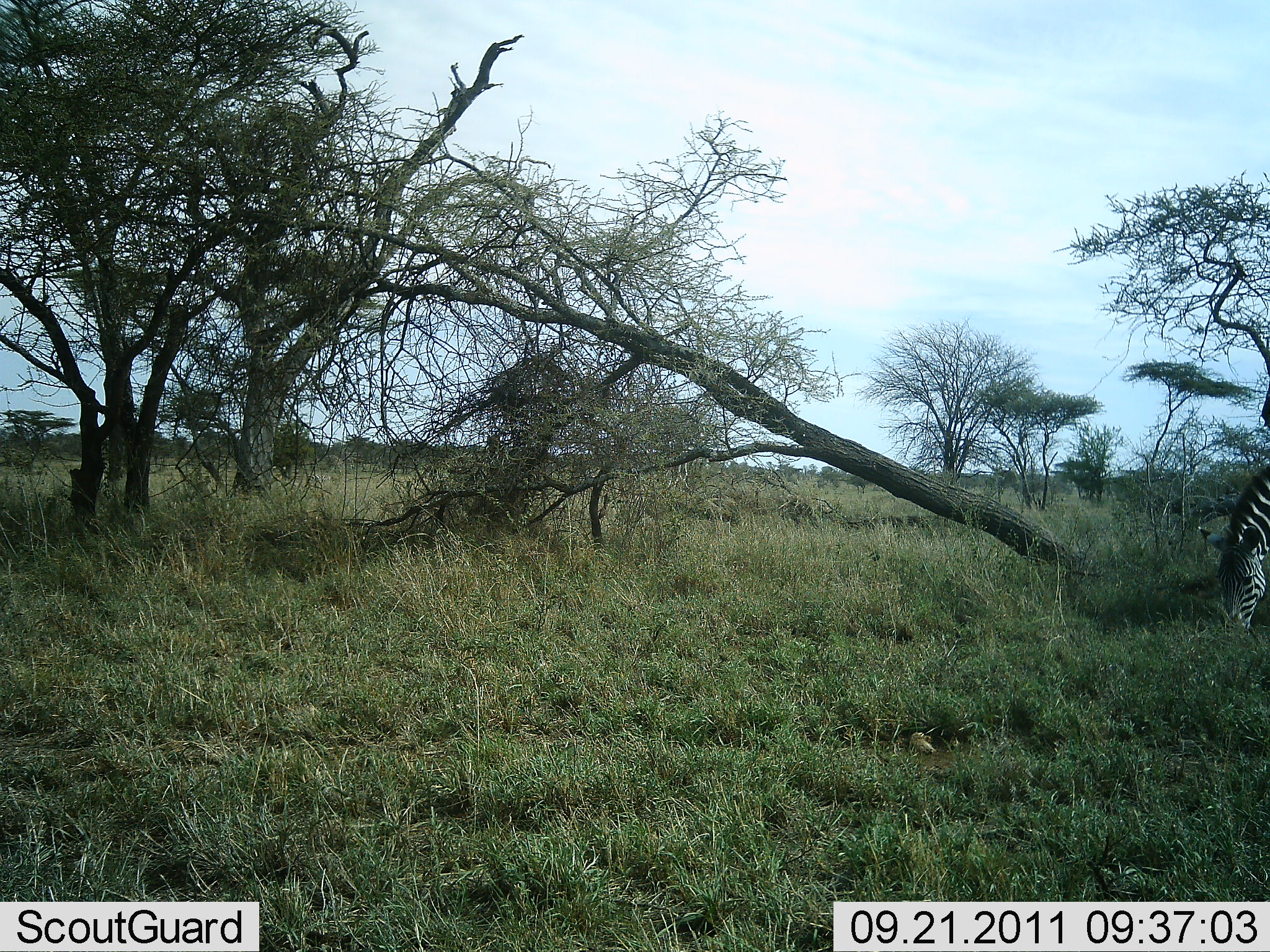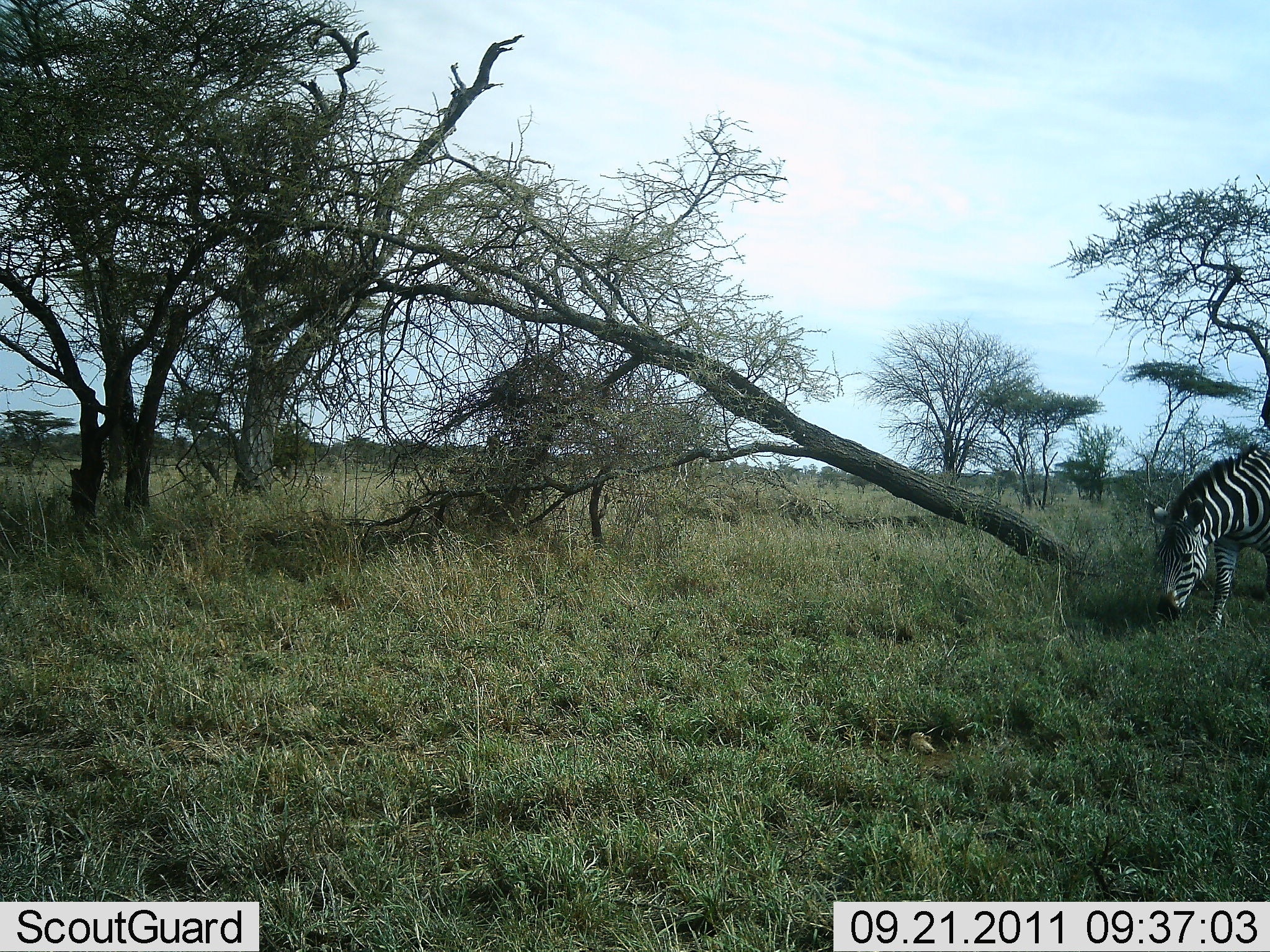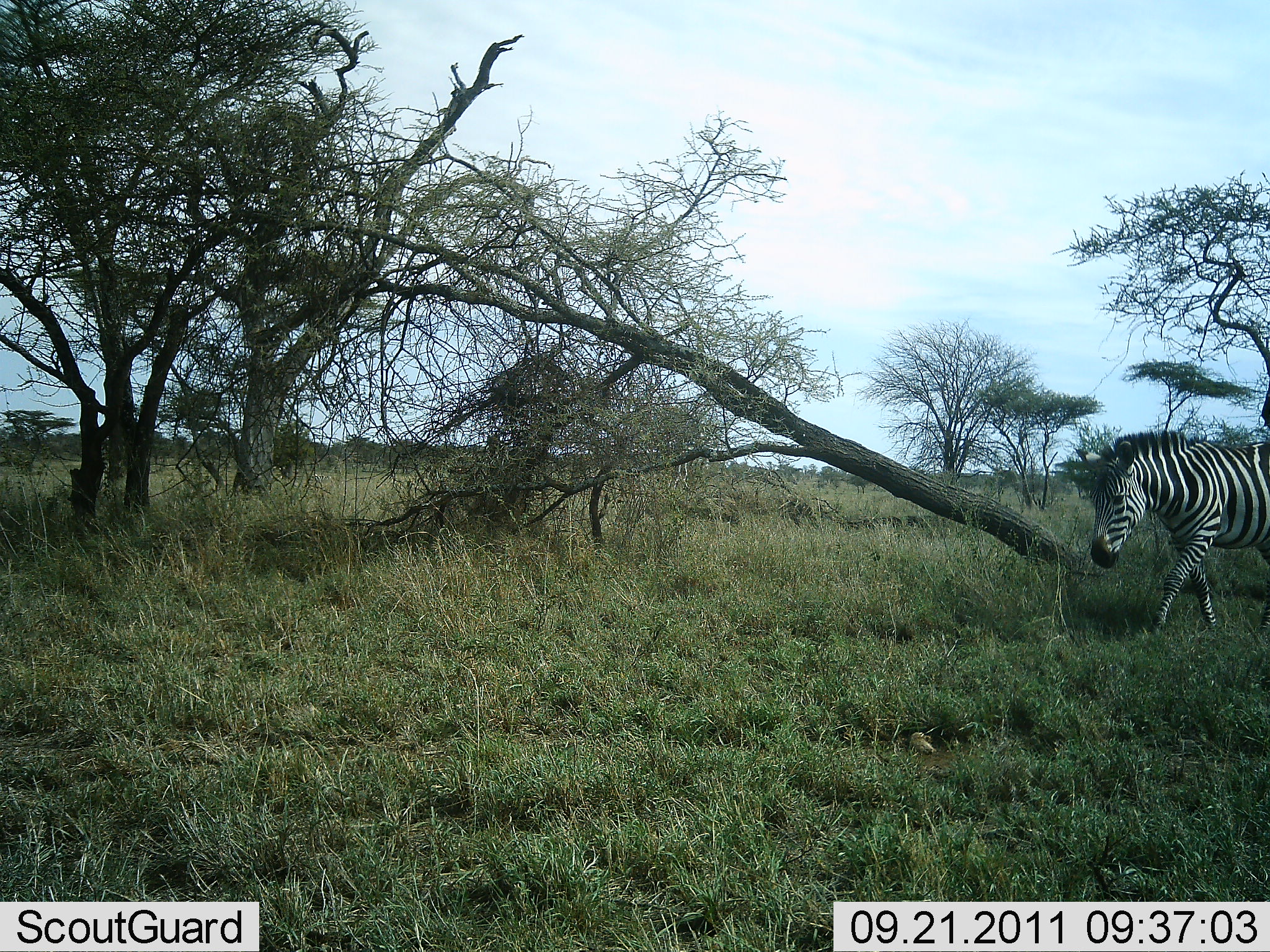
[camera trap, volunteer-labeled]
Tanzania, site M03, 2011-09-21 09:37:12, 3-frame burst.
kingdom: Animalia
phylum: Chordata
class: Mammalia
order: Perissodactyla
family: Equidae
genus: Equus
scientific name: Equus quagga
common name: plains zebra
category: zebra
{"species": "zebra (plains zebra) (Equus quagga)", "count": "1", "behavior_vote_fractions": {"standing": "0%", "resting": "0%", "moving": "62%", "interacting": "0%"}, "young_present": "0%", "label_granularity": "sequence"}